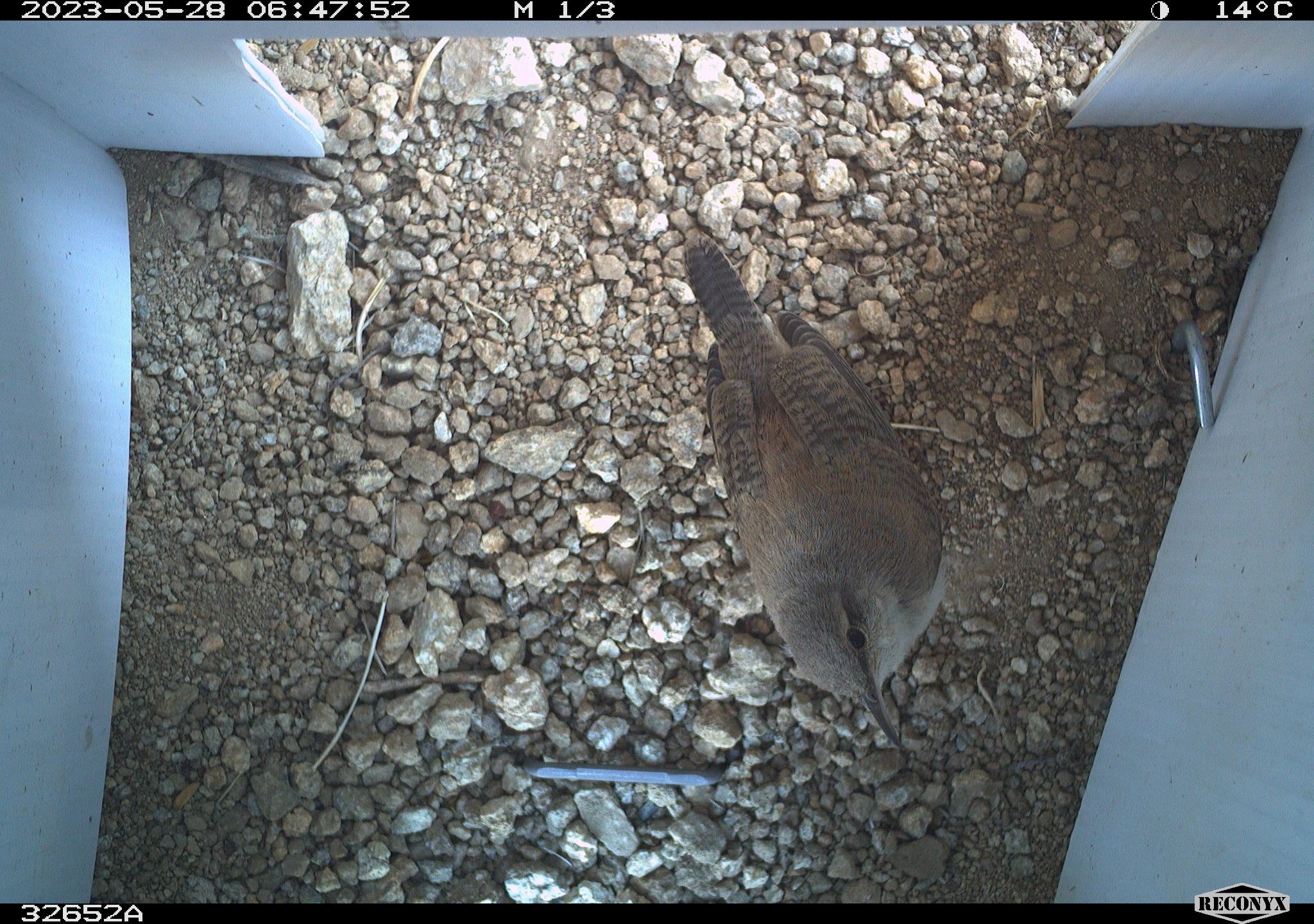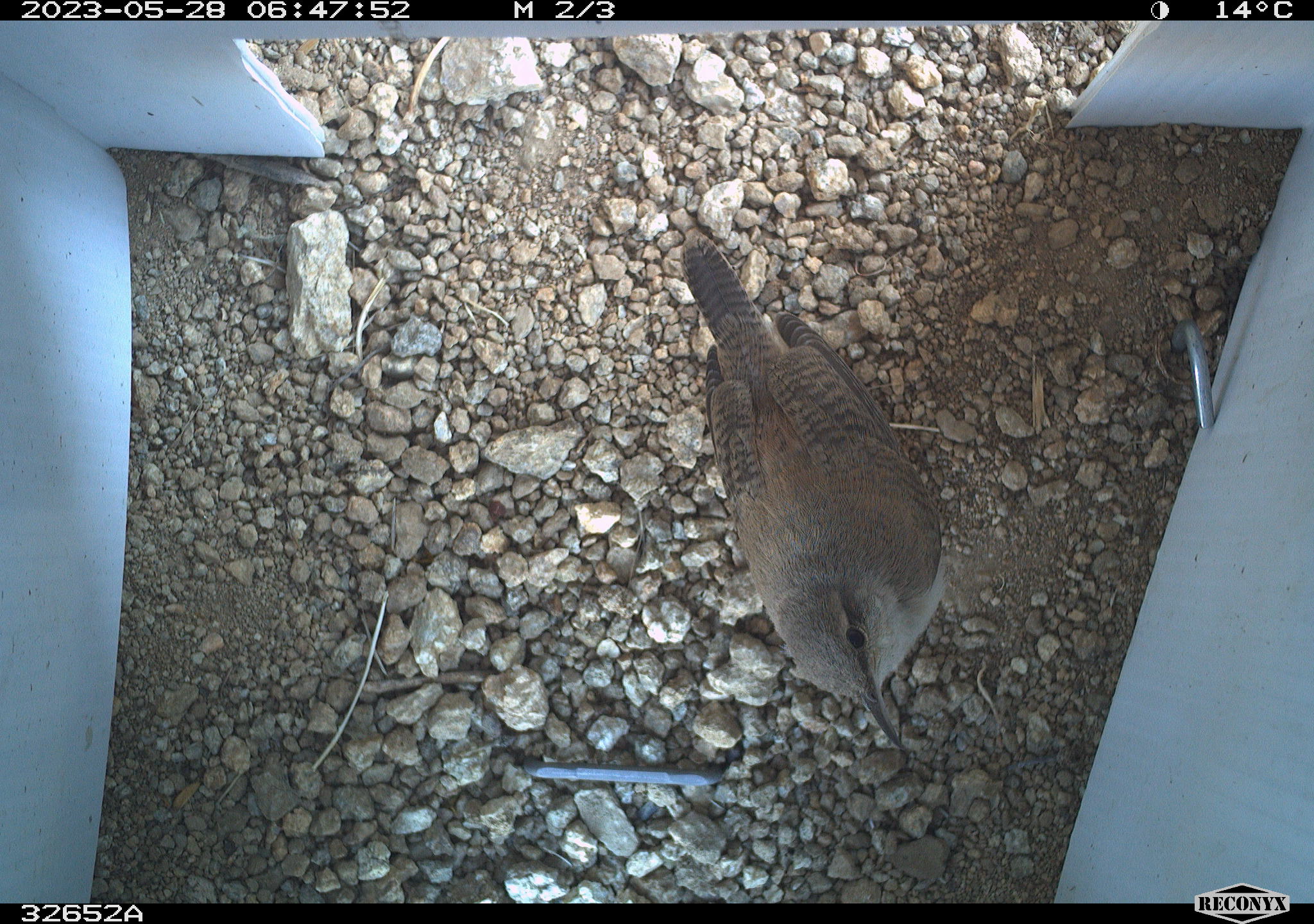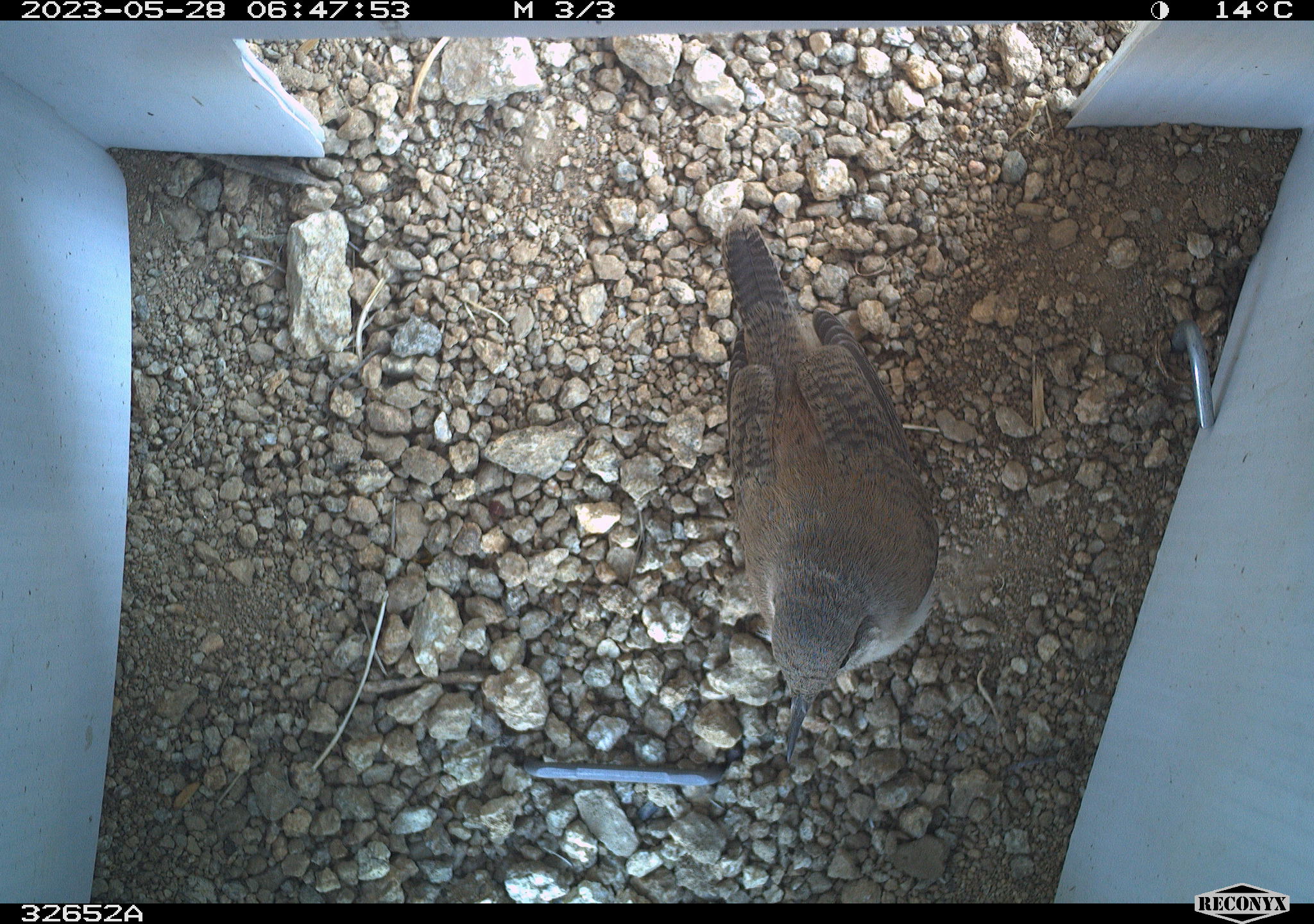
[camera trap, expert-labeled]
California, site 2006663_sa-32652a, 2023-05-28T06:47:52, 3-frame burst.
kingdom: Animalia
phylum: Chordata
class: Aves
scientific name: Aves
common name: bird